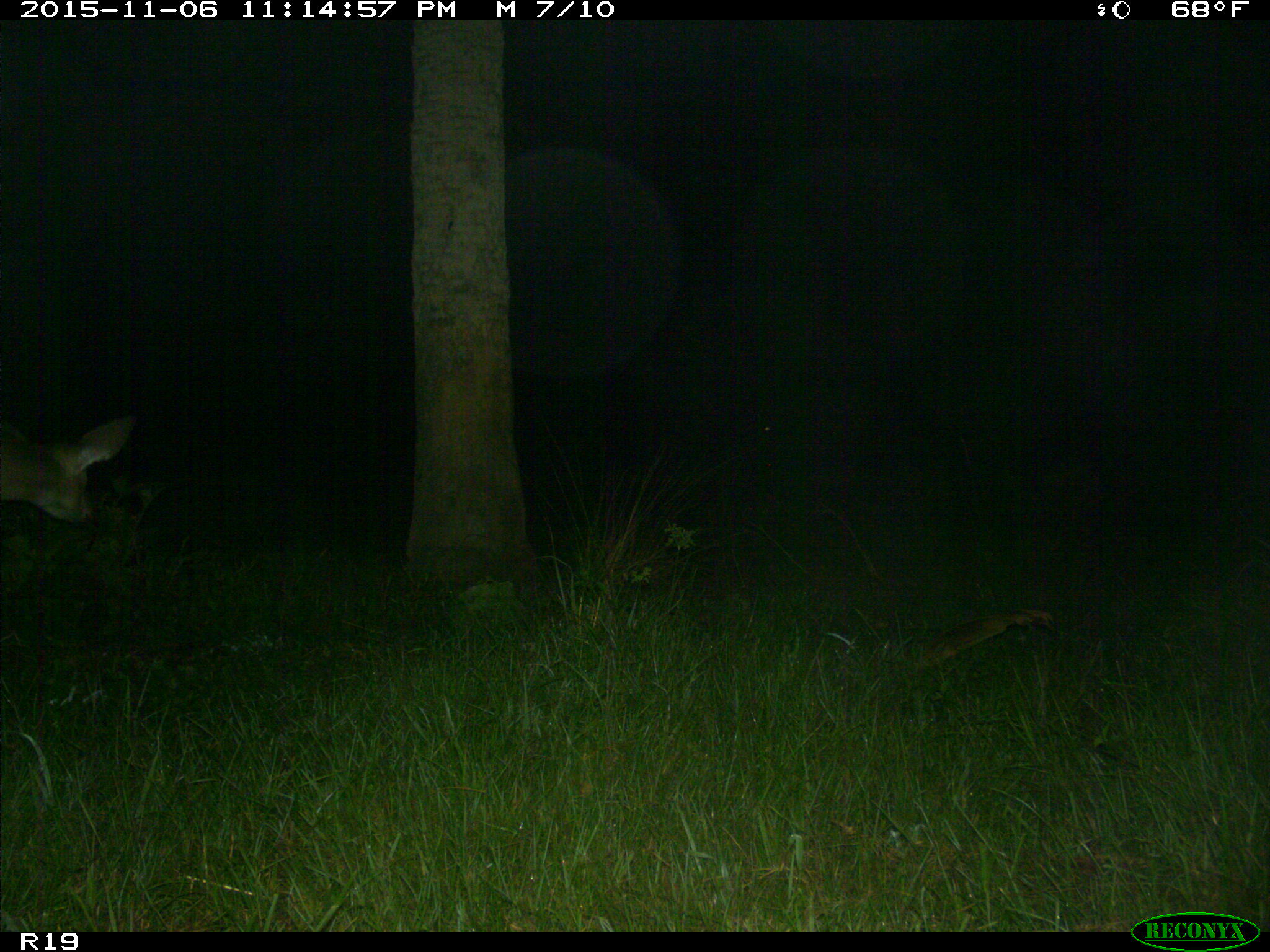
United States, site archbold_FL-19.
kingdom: Animalia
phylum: Chordata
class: Mammalia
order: Artiodactyla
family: Cervidae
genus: Odocoileus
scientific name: Odocoileus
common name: deer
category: unidentified deer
Unidentified deer (deer) (Odocoileus).